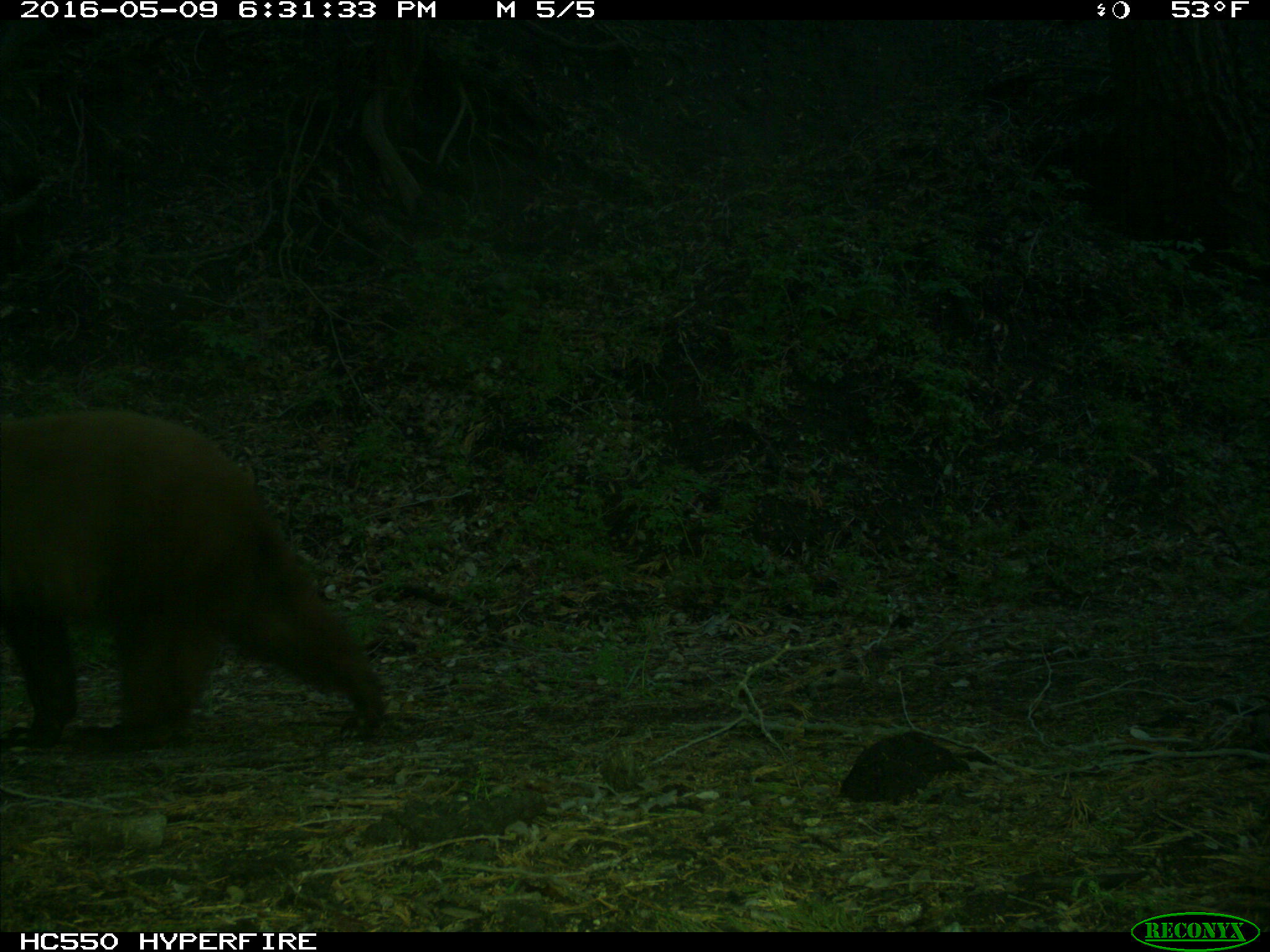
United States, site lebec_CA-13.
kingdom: Animalia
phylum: Chordata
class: Mammalia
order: Carnivora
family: Ursidae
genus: Ursus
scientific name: Ursus americanus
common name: american black bear